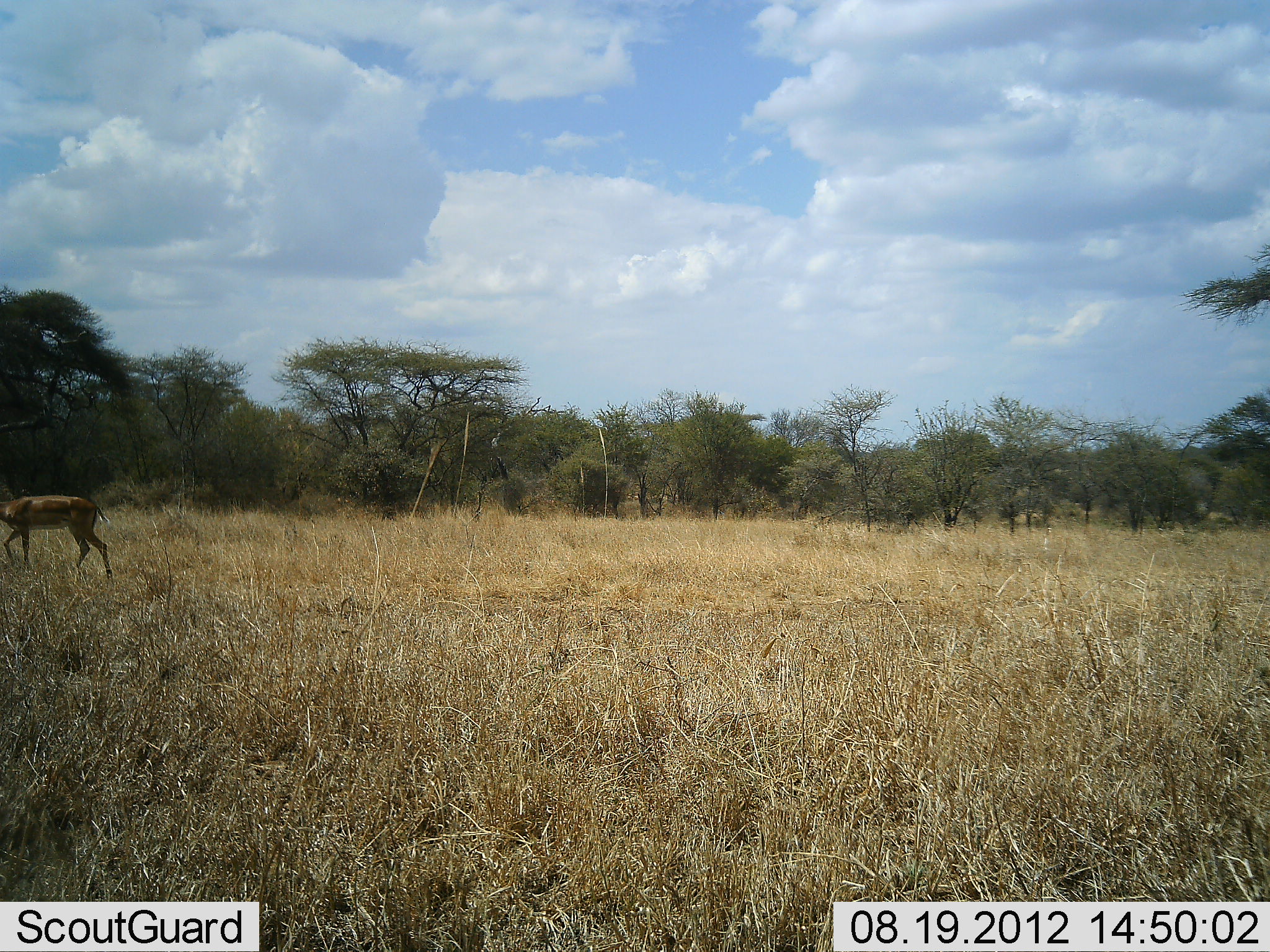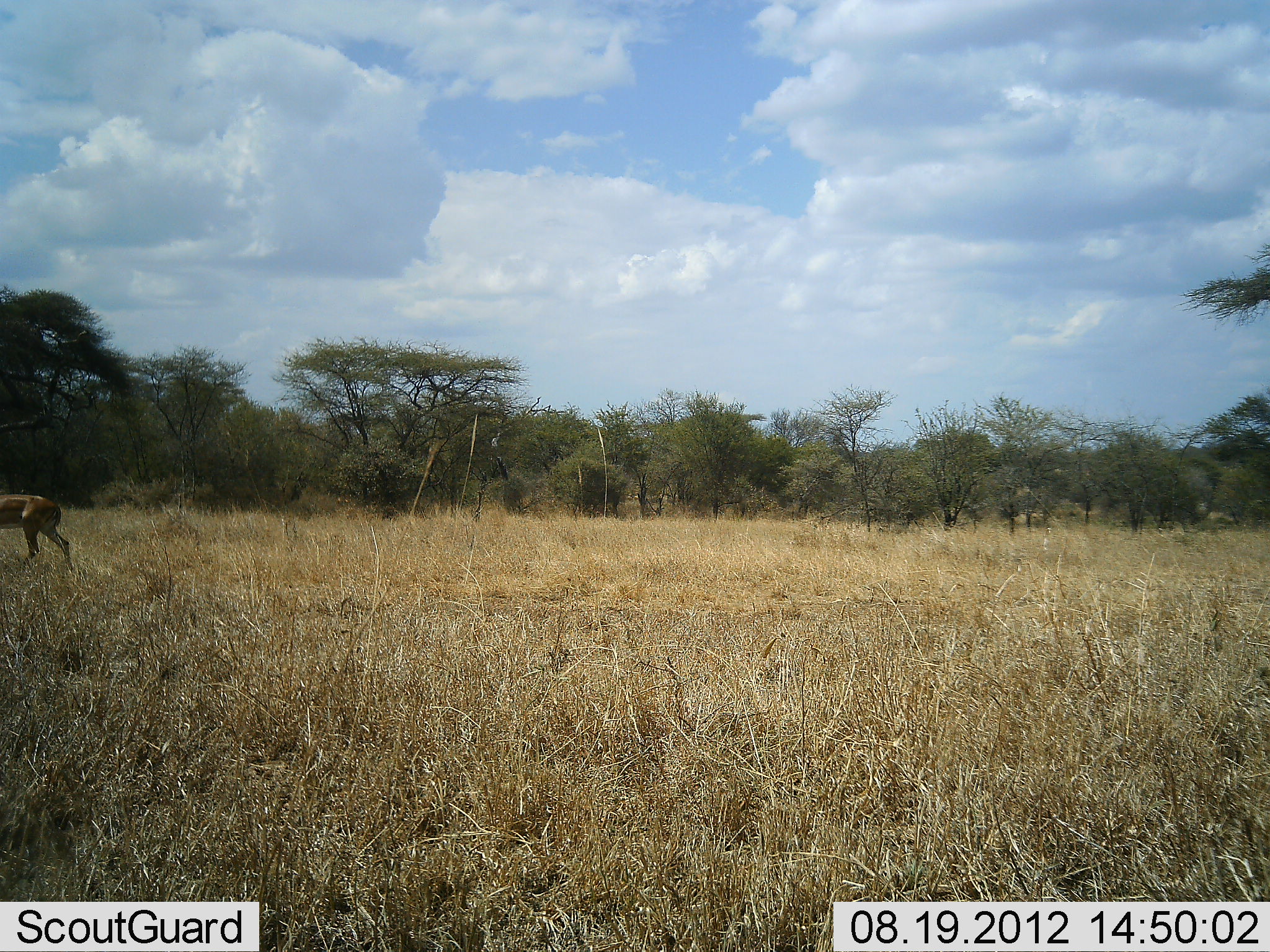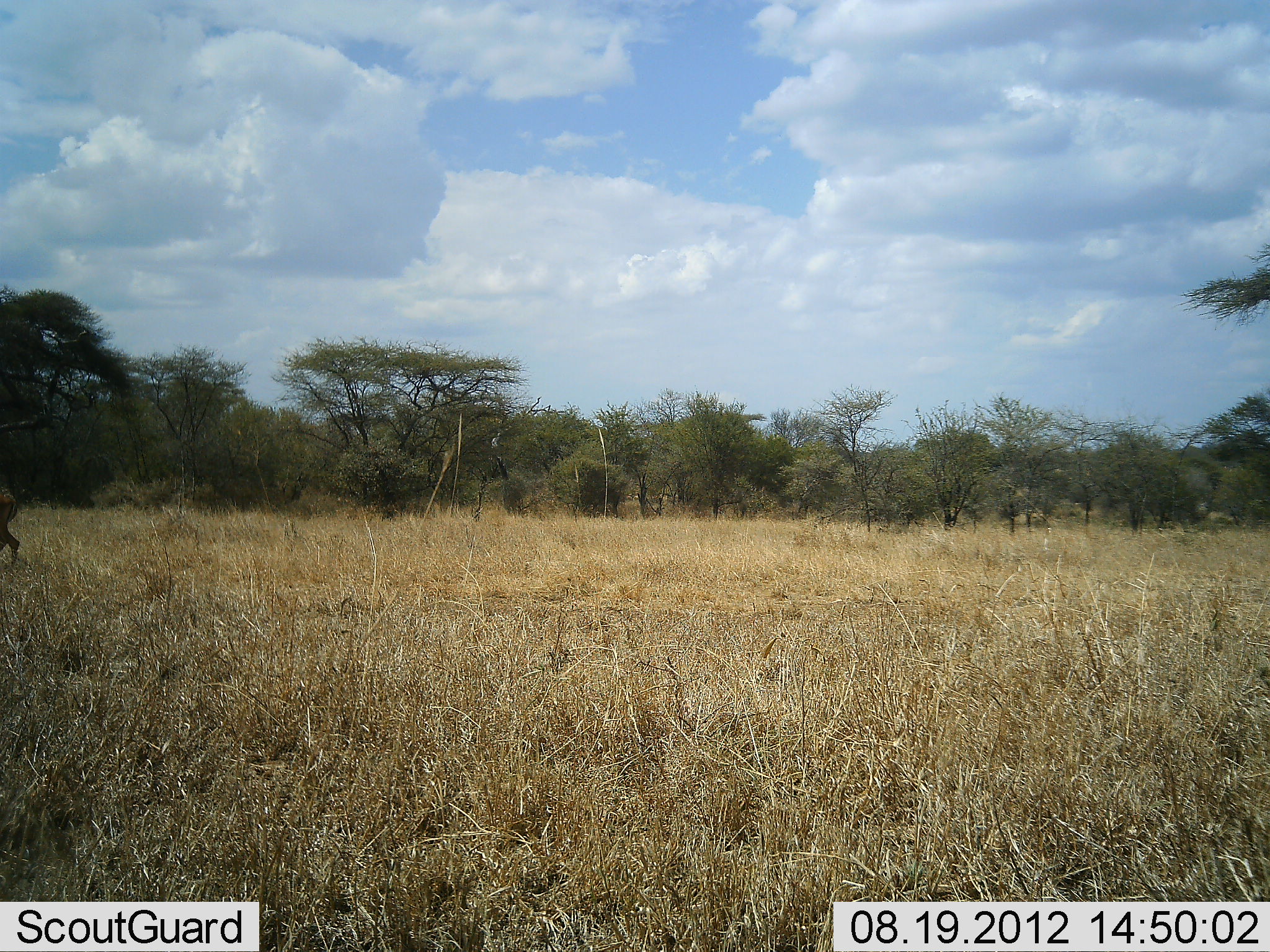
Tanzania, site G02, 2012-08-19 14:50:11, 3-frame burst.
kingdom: Animalia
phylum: Chordata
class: Mammalia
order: Artiodactyla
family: Bovidae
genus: Aepyceros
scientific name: Aepyceros melampus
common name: impala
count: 1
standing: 0%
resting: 0%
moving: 100%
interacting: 0%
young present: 0%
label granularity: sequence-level